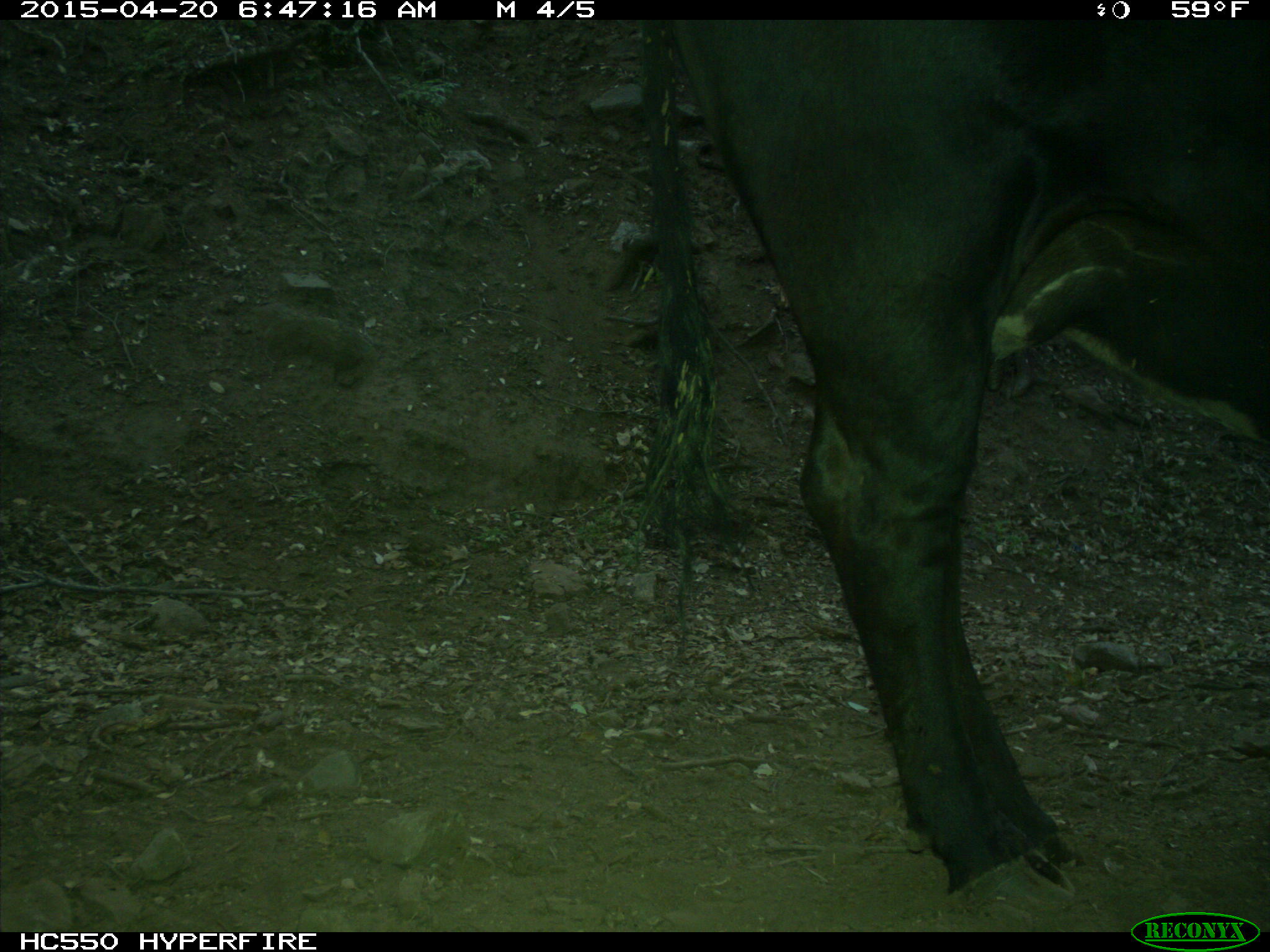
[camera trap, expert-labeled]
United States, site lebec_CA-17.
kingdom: Animalia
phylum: Chordata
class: Mammalia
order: Artiodactyla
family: Bovidae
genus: Bos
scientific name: Bos taurus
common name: domestic cow